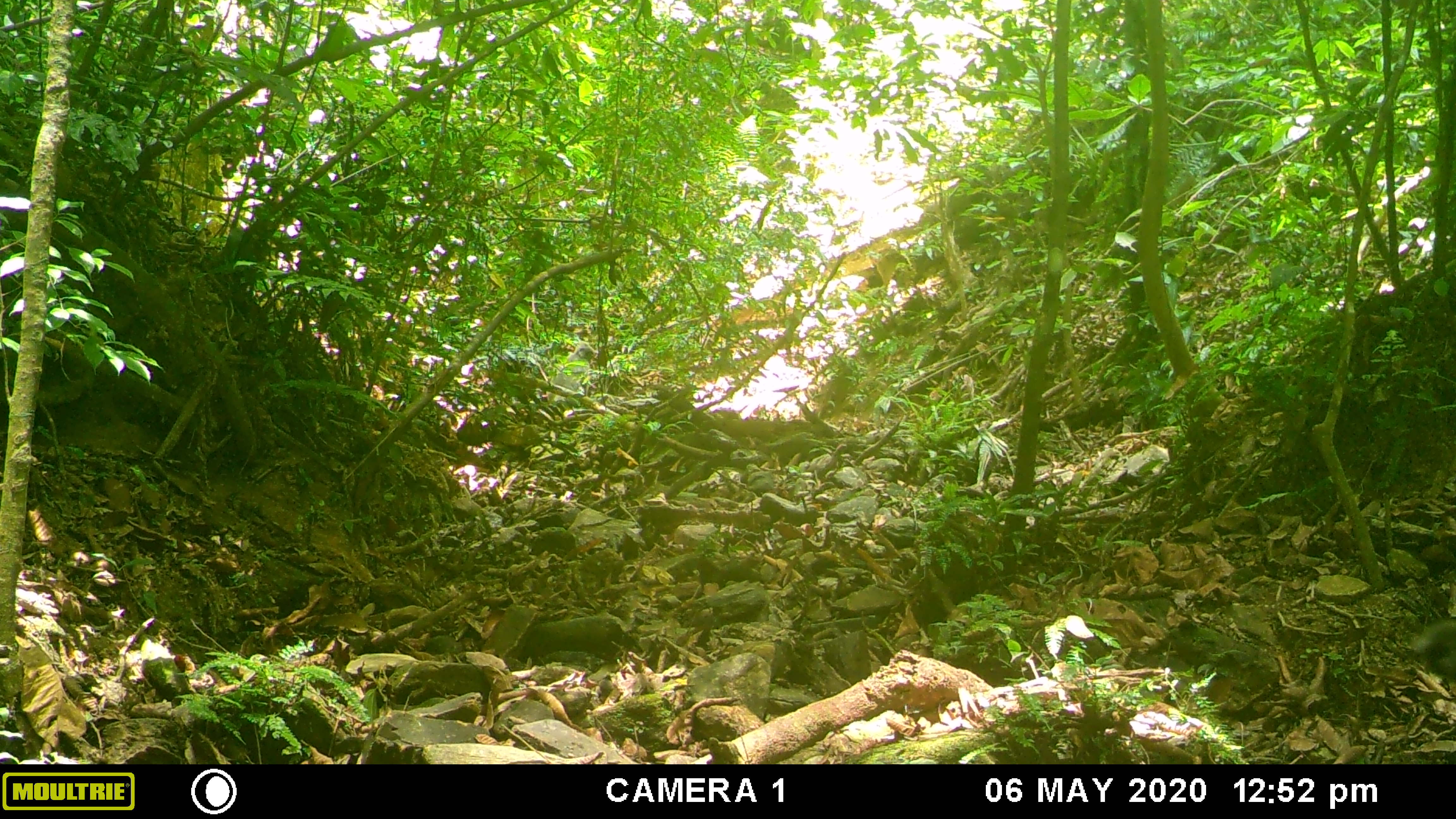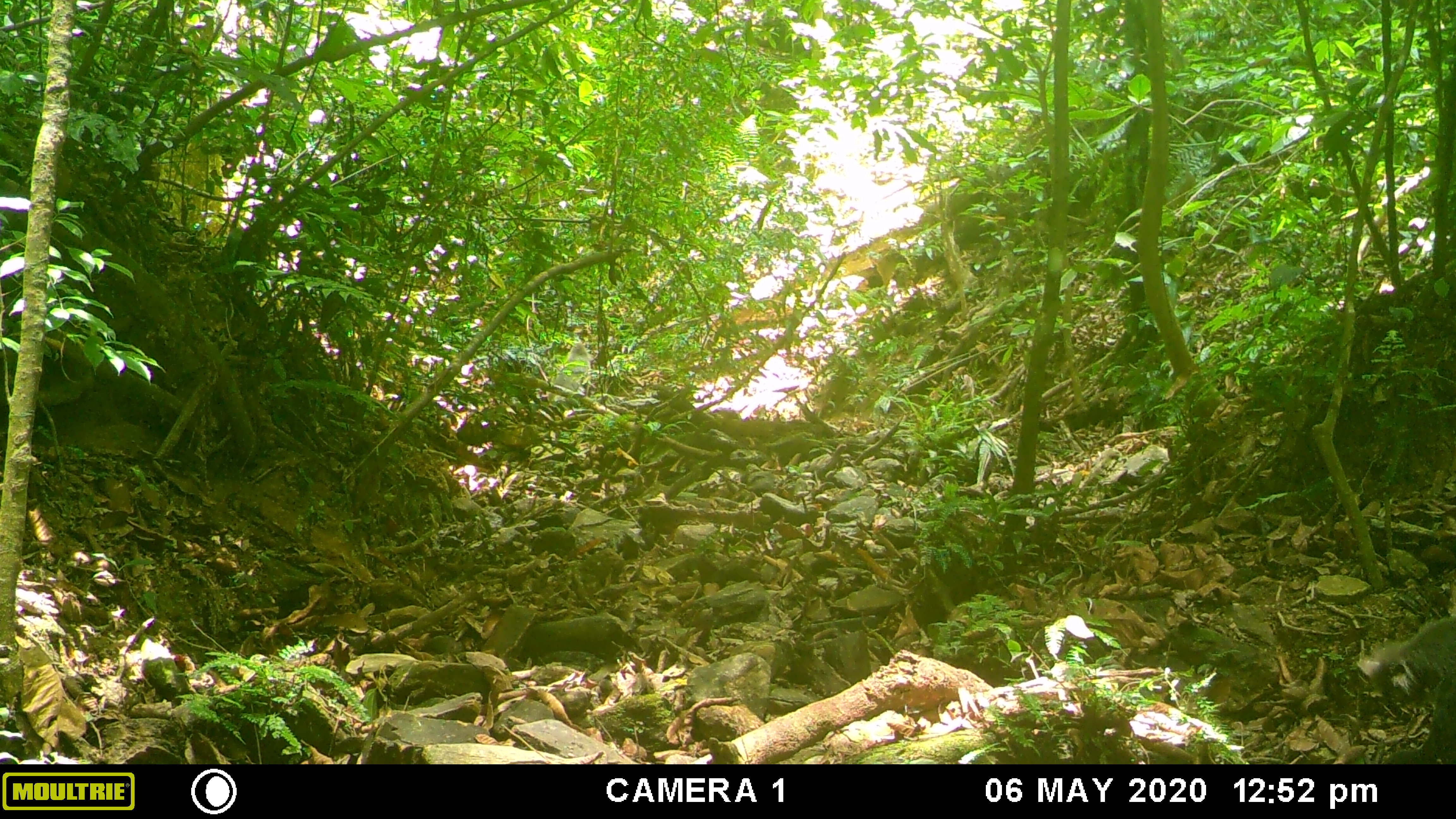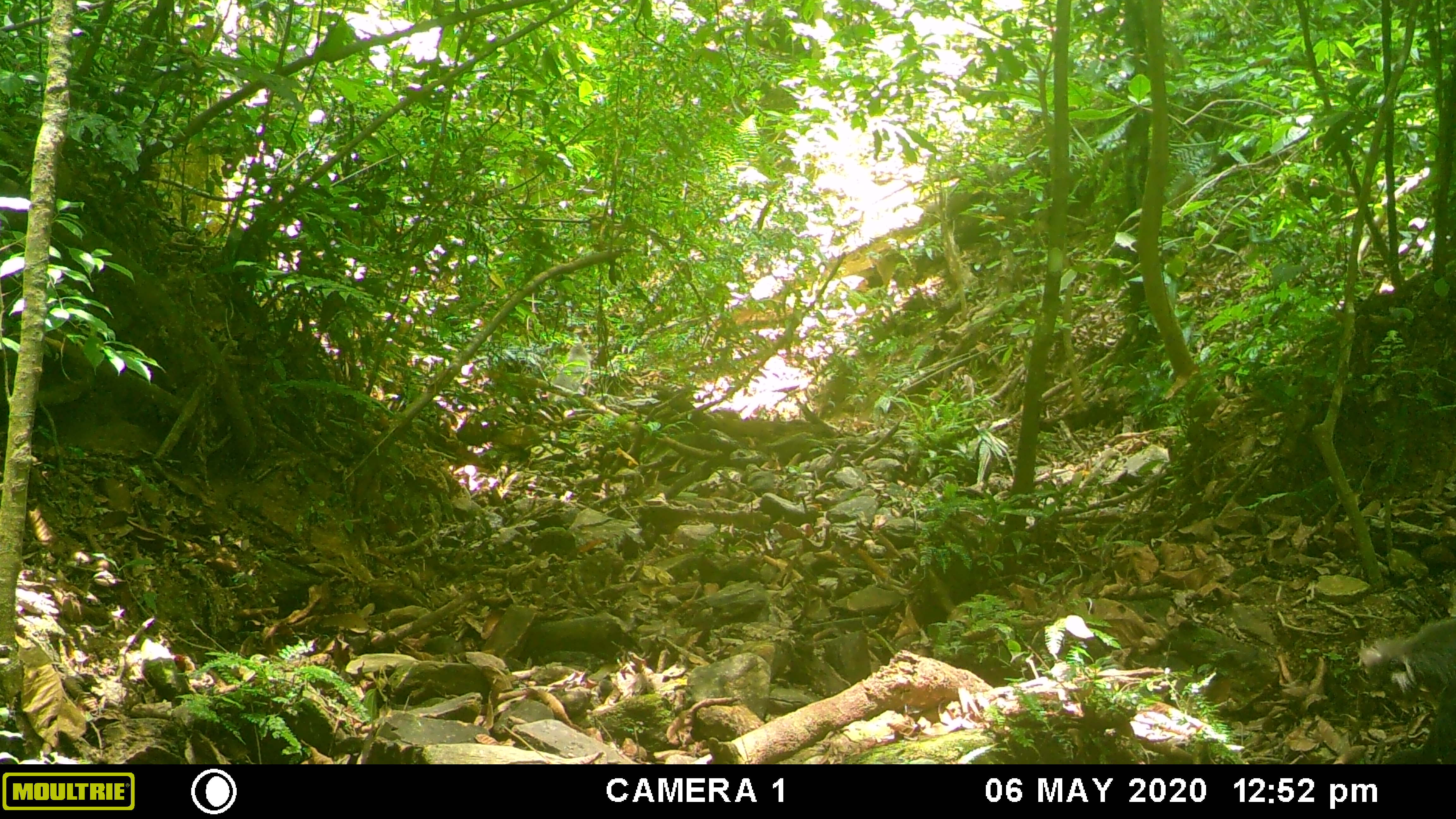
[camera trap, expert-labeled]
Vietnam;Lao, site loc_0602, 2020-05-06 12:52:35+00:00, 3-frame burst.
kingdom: Animalia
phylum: Chordata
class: Mammalia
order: Primates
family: Cercopithecidae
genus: Trachypithecus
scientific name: Trachypithecus phayrei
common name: phayre's langur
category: phayres langur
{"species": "phayres langur (phayre's langur) (Trachypithecus phayrei)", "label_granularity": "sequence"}